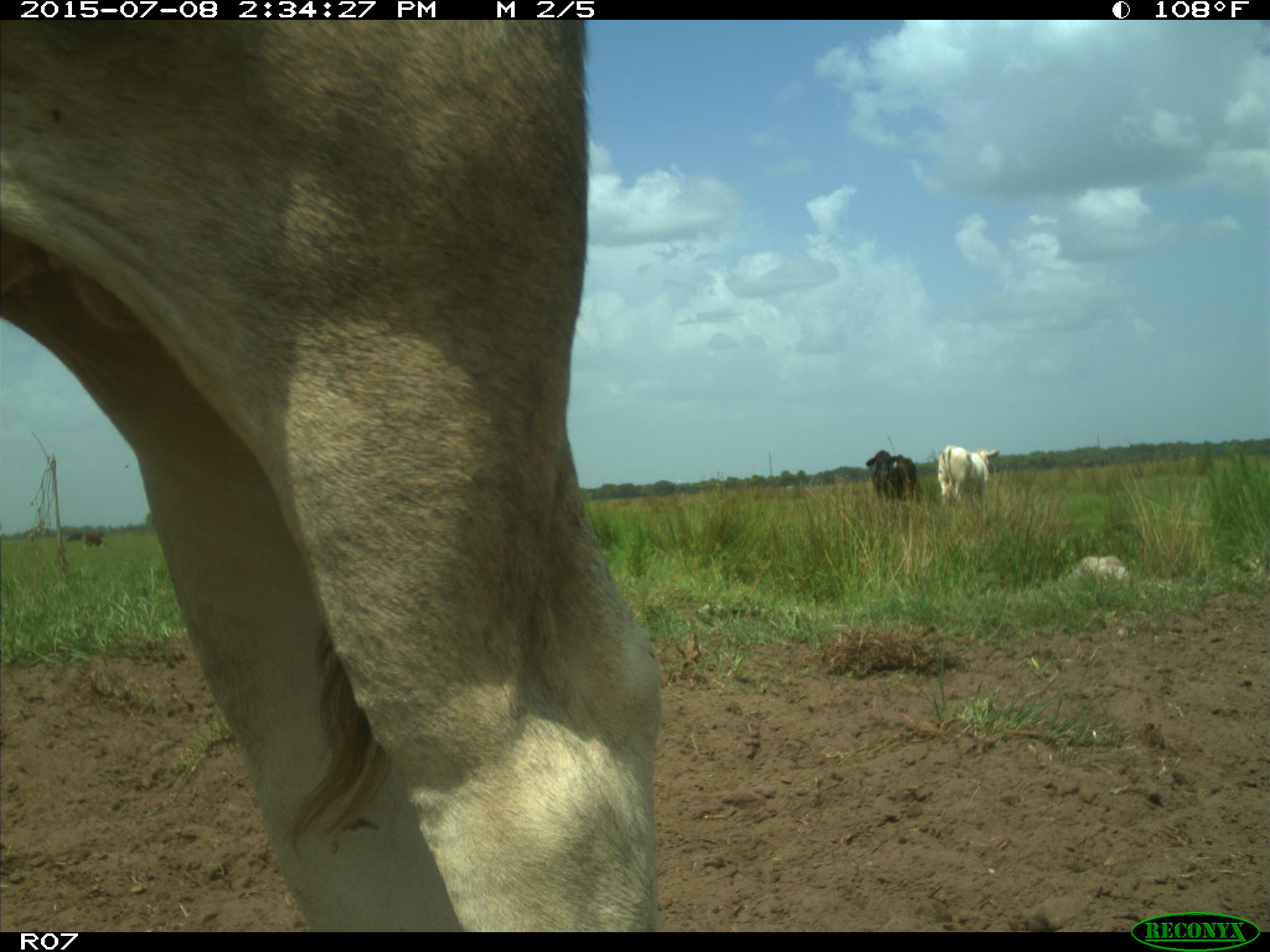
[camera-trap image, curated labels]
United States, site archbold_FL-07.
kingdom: Animalia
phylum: Chordata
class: Mammalia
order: Artiodactyla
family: Bovidae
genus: Bos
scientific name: Bos taurus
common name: domestic cow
Bos taurus (domestic cow).